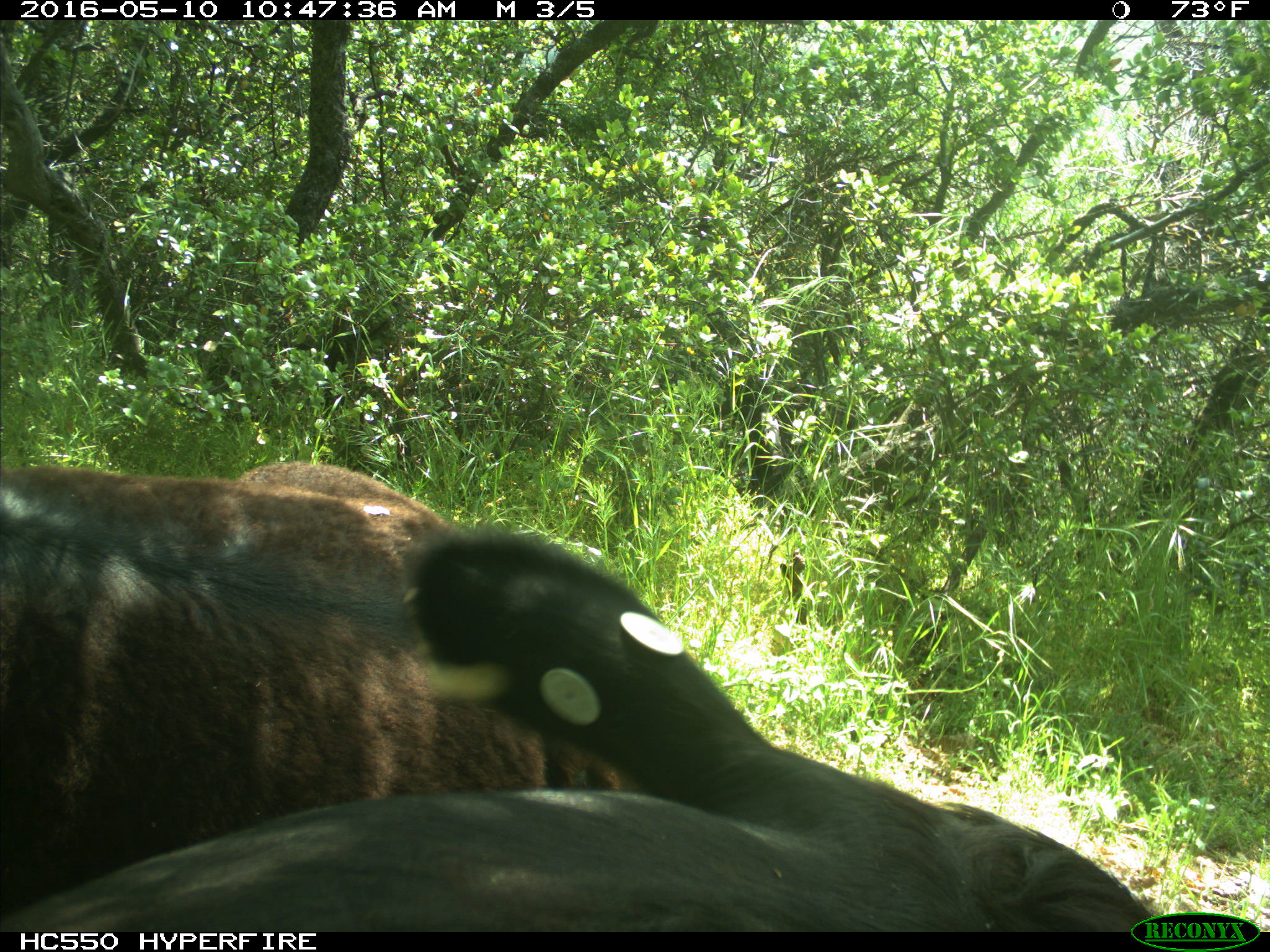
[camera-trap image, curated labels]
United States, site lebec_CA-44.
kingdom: Animalia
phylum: Chordata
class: Mammalia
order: Artiodactyla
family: Bovidae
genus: Bos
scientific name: Bos taurus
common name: domestic cow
Bos taurus (domestic cow).